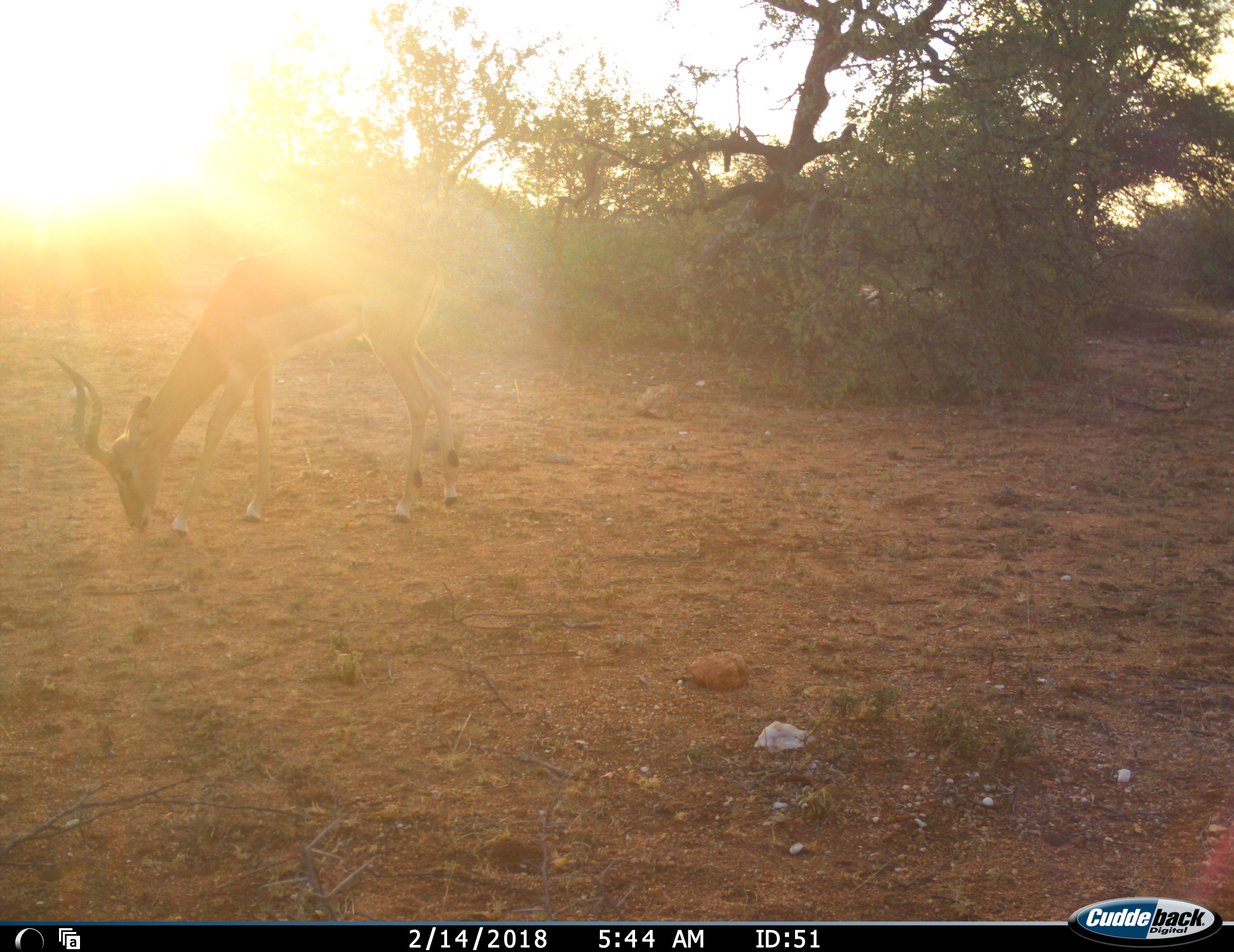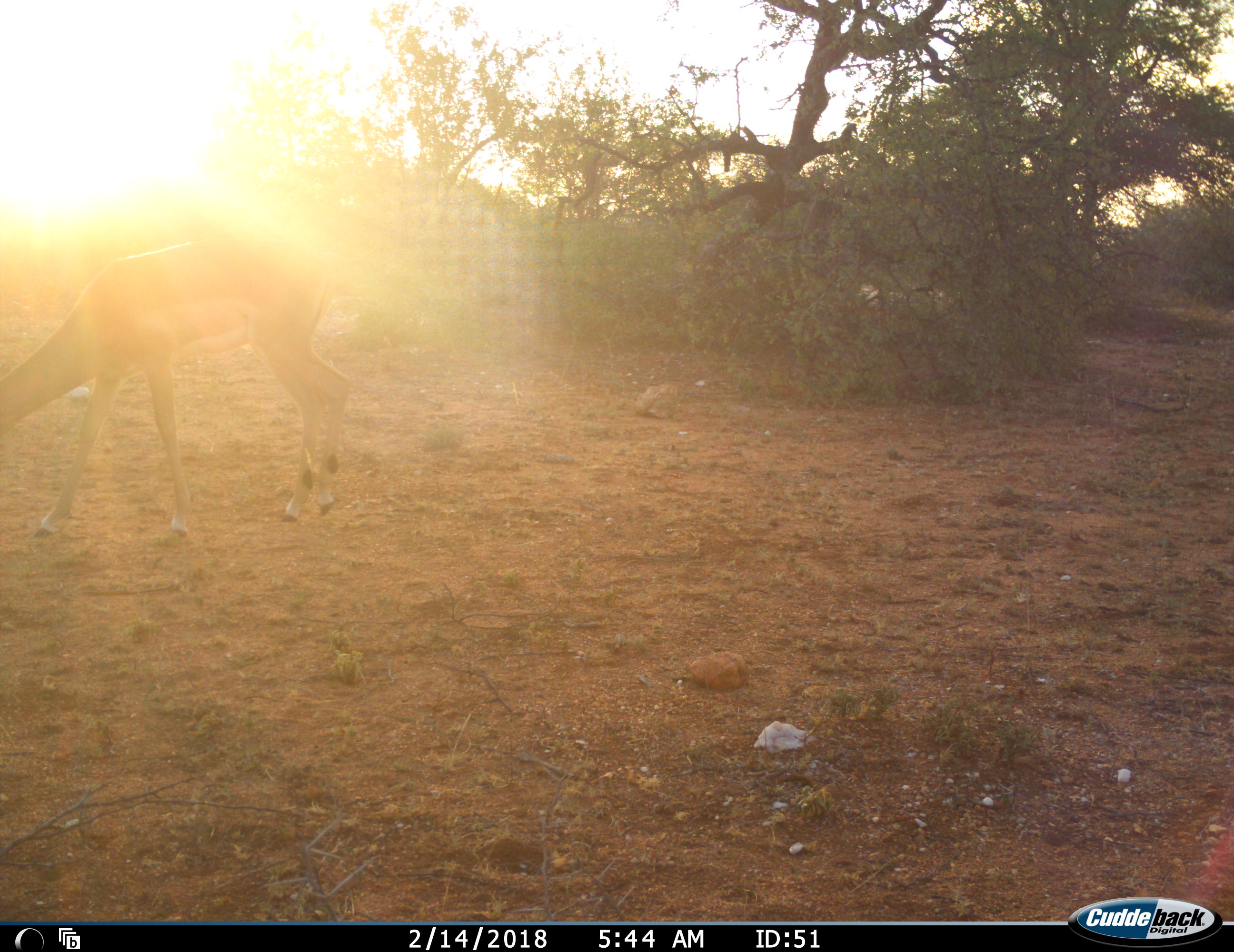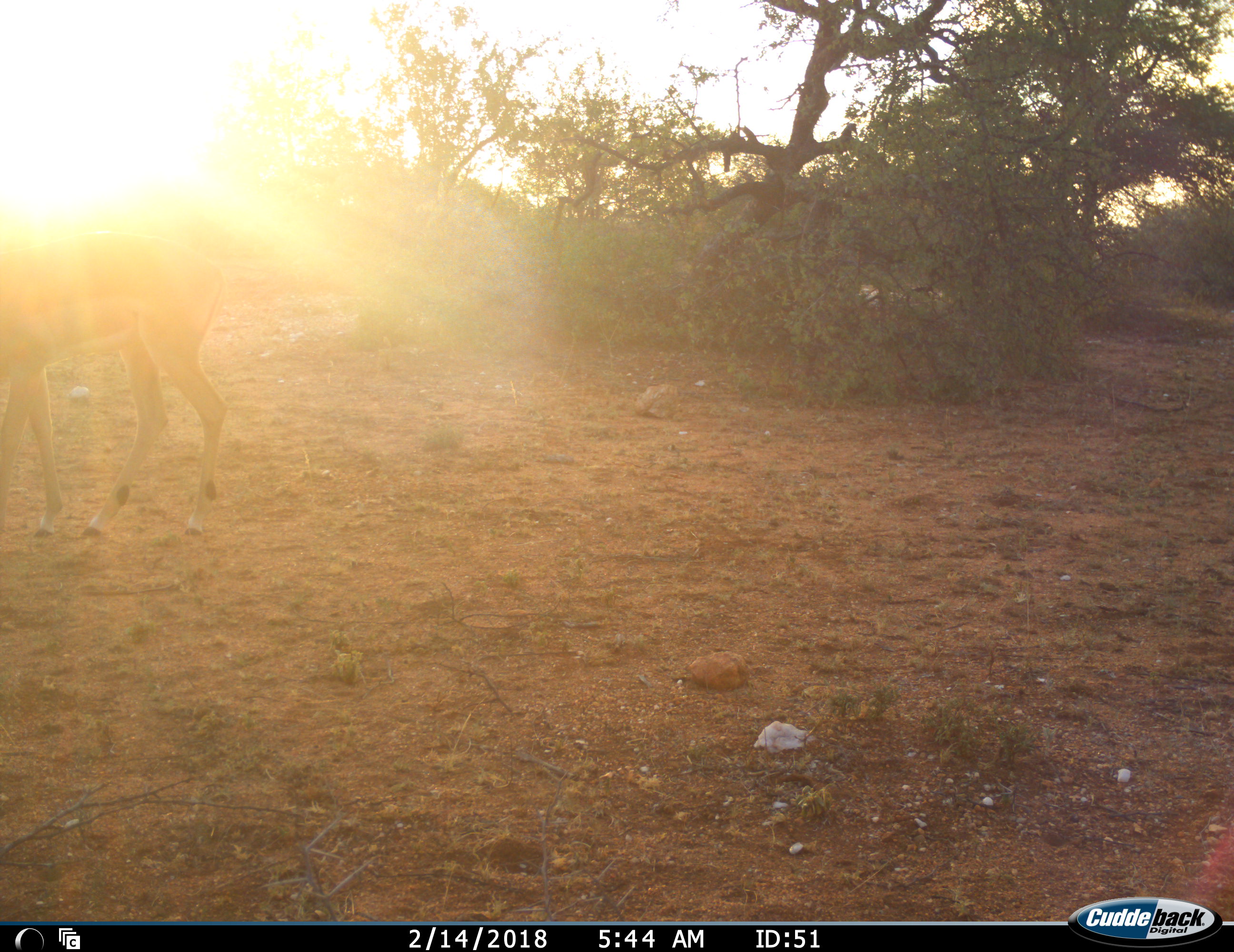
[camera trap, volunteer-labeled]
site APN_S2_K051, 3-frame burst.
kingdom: Animalia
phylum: Chordata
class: Mammalia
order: Artiodactyla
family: Bovidae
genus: Aepyceros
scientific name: Aepyceros melampus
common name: impala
Impala (Aepyceros melampus), count 1. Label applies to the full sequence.